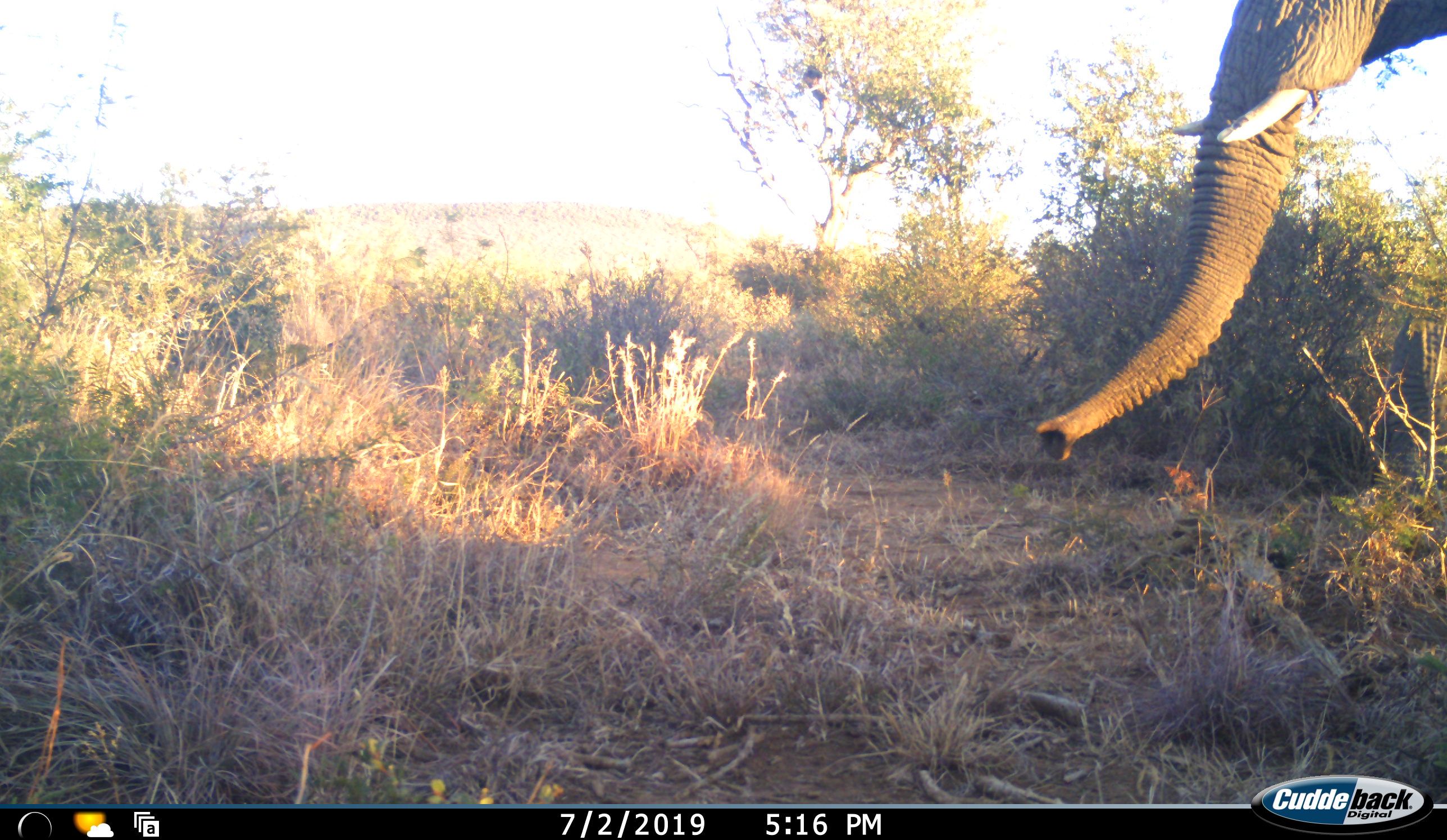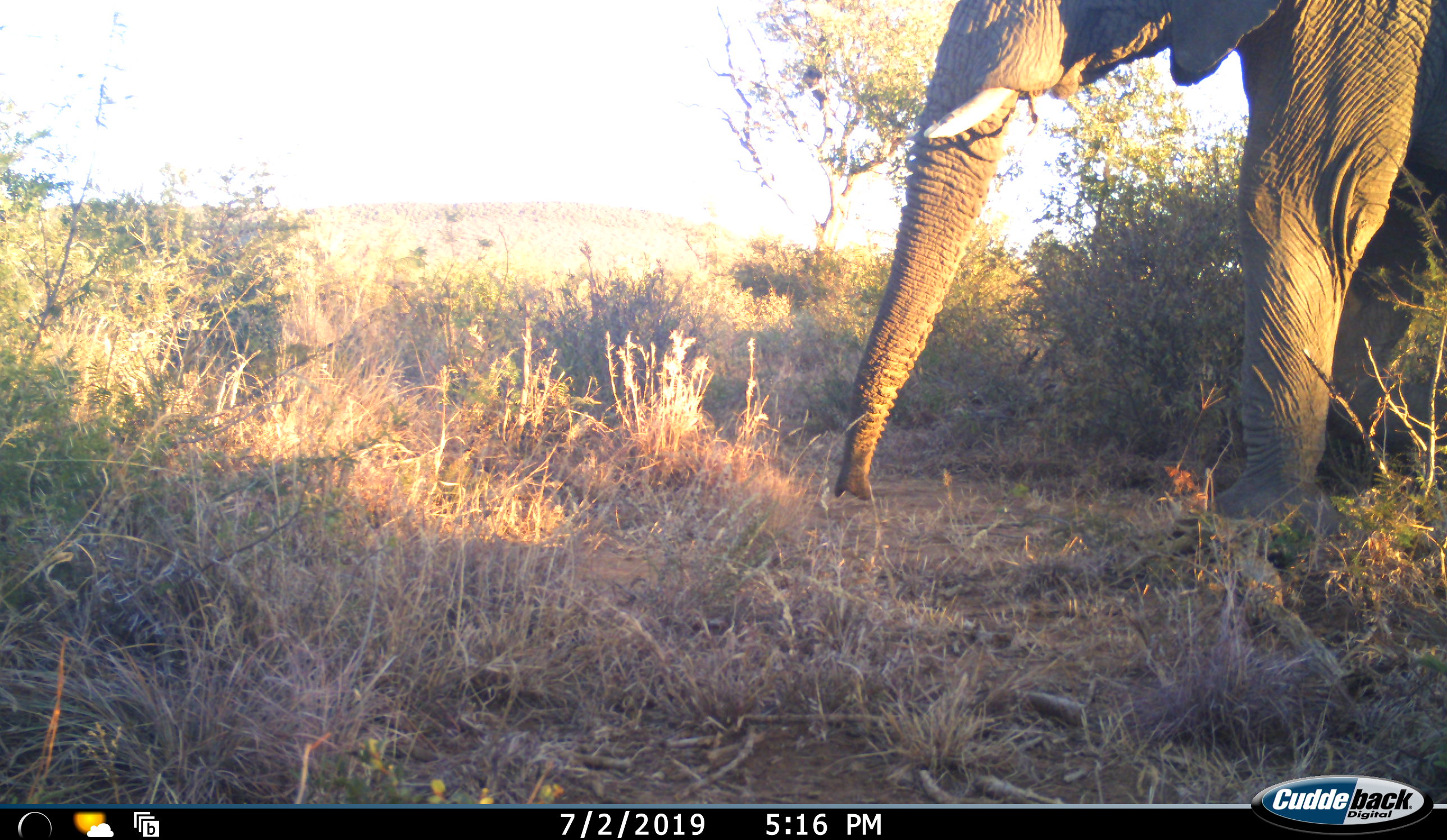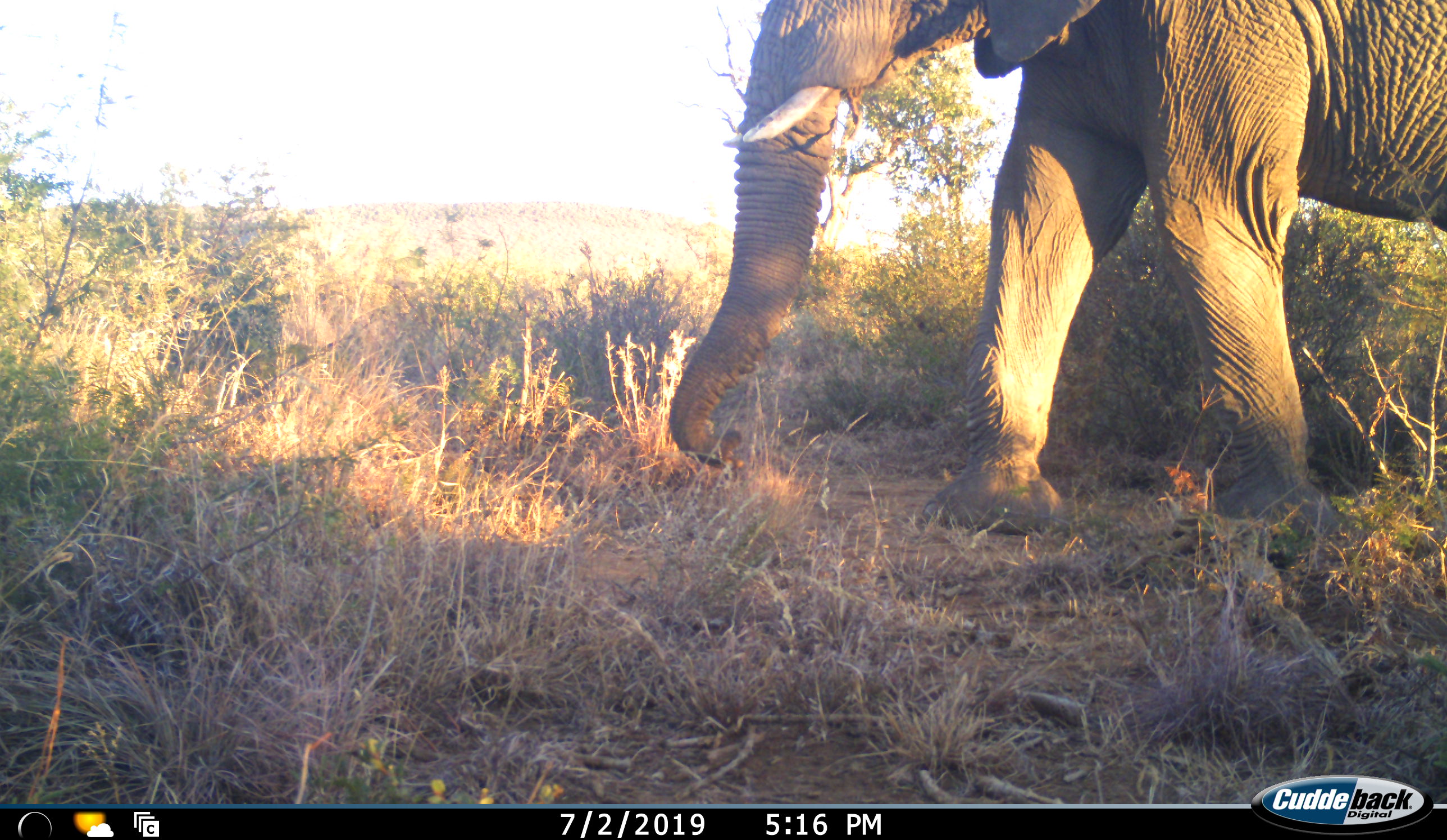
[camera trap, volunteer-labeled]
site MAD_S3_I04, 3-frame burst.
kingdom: Animalia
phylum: Chordata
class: Mammalia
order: Proboscidea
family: Elephantidae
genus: Loxodonta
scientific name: Loxodonta africana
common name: african bush elephant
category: elephant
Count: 1.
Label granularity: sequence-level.